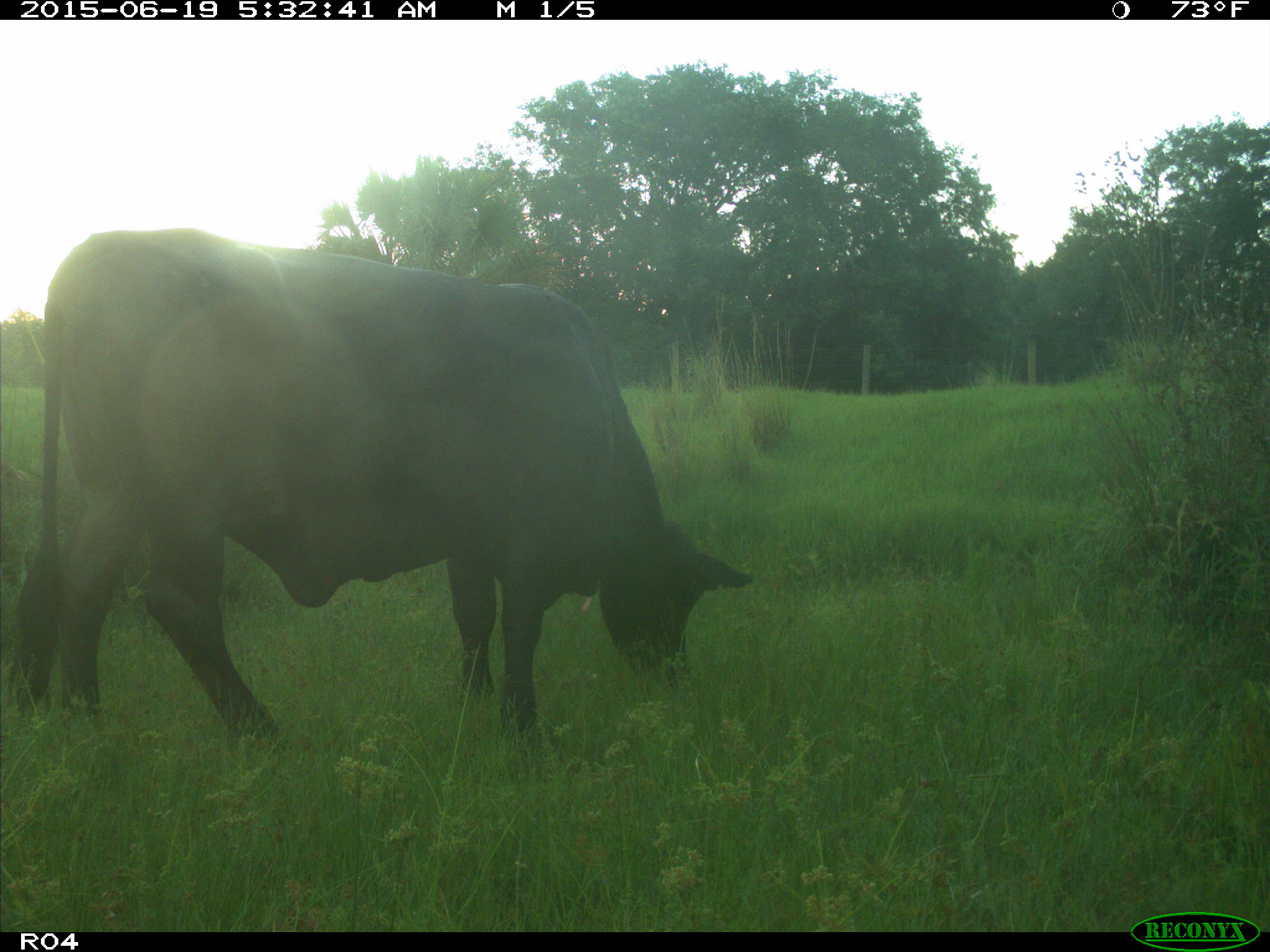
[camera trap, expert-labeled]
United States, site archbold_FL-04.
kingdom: Animalia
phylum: Chordata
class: Mammalia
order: Artiodactyla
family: Bovidae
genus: Bos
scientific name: Bos taurus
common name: domestic cow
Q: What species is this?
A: Bos taurus (domestic cow).